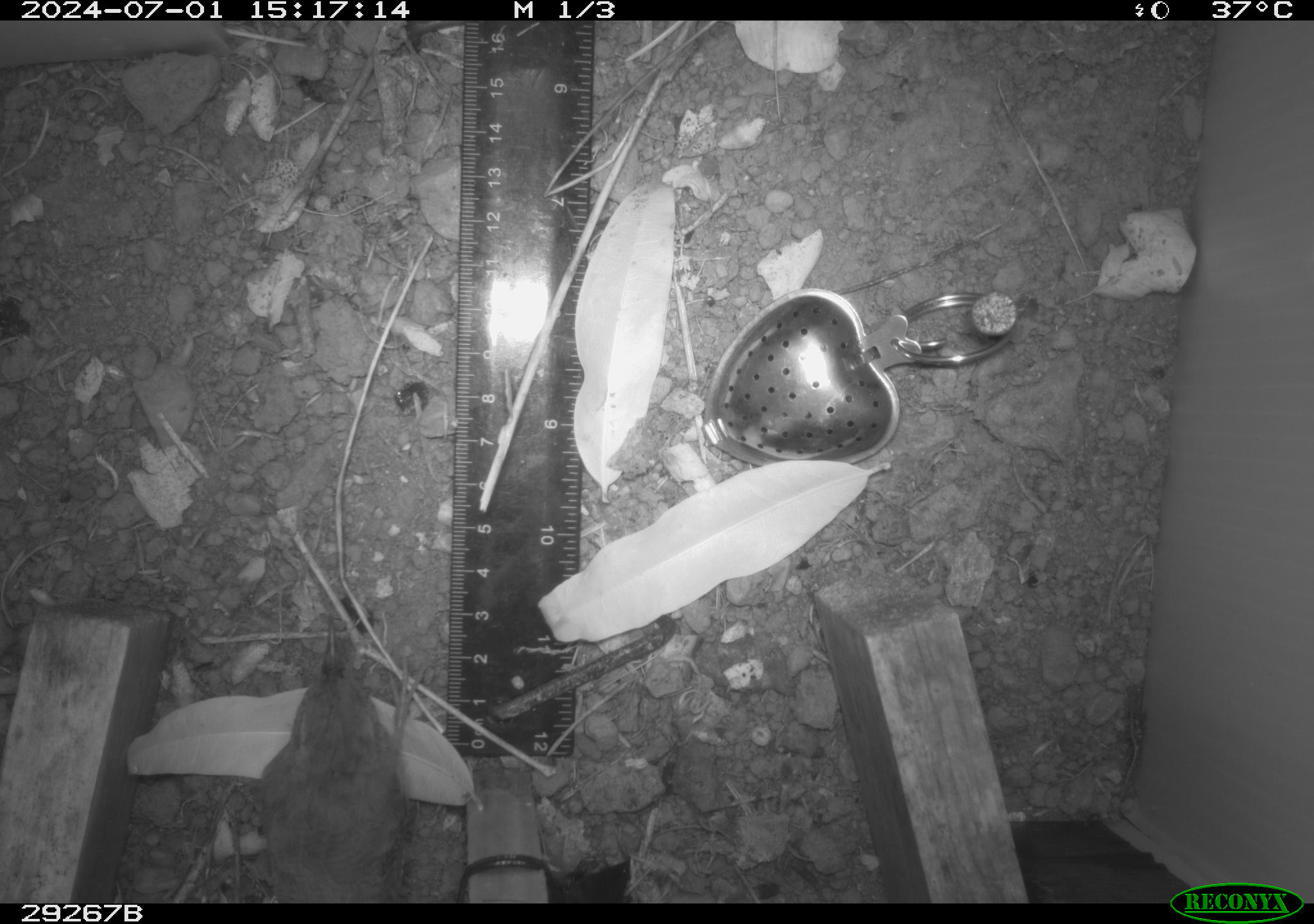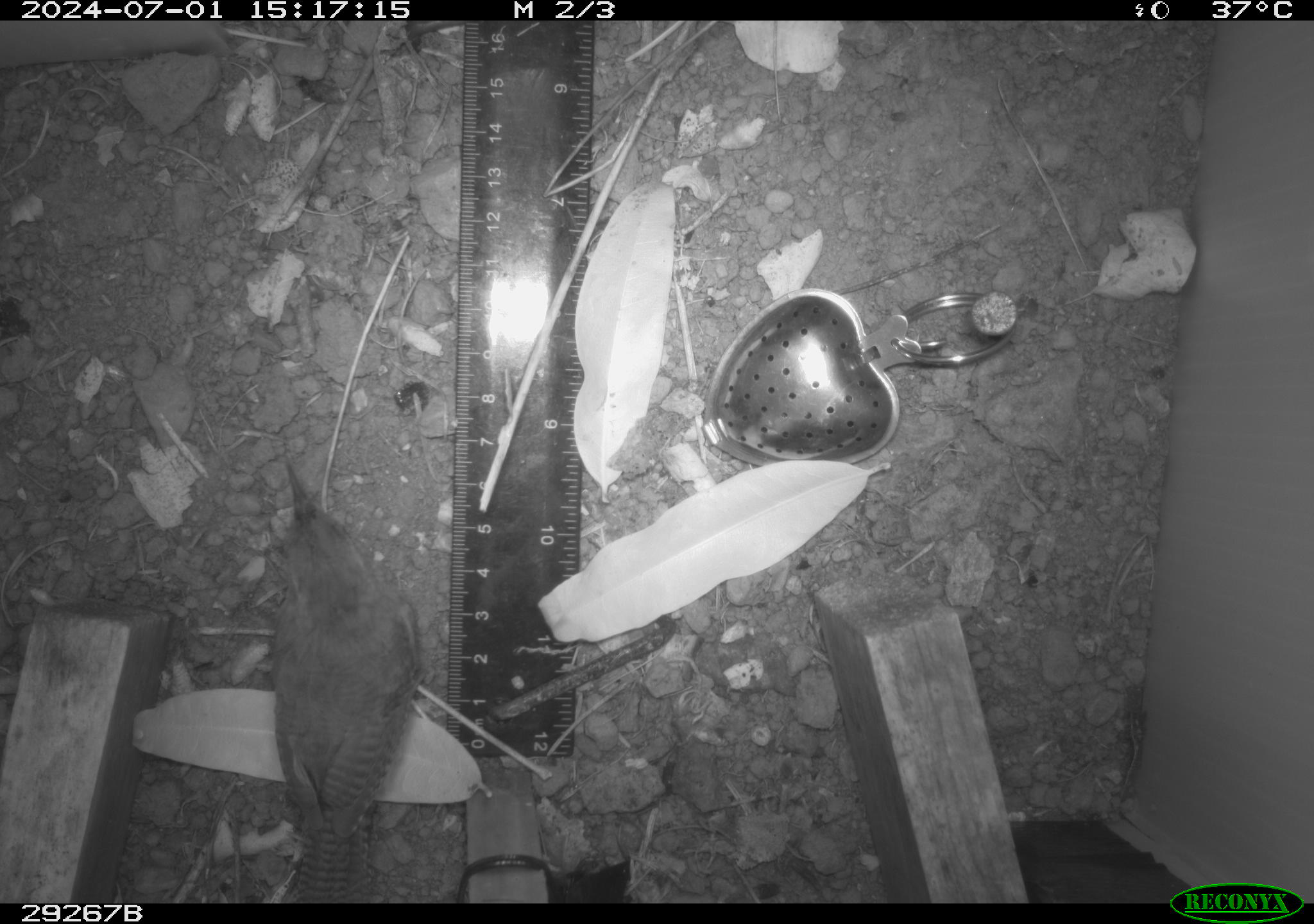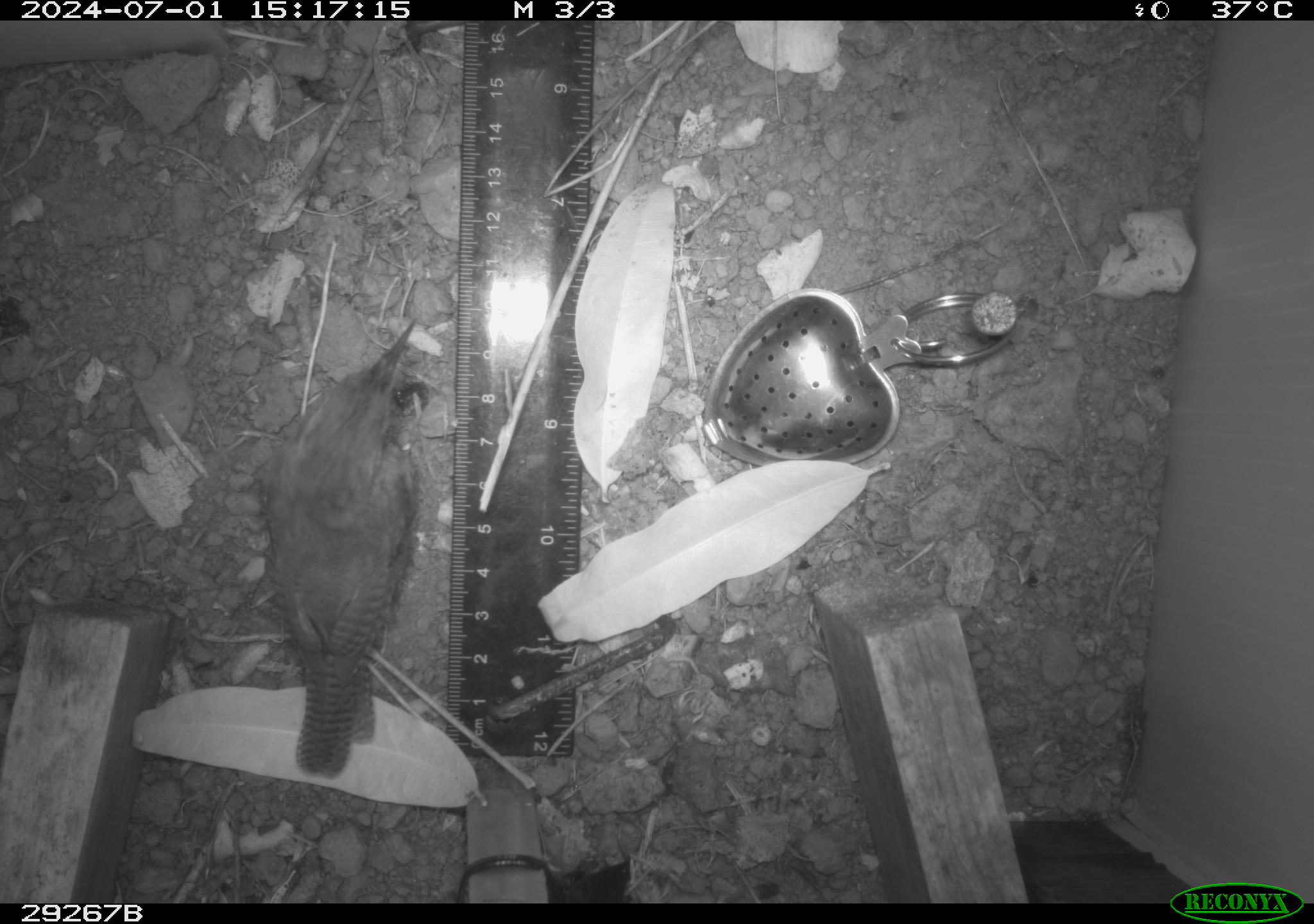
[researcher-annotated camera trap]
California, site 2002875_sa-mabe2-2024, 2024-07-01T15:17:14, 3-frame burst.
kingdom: Animalia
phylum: Chordata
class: Aves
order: Passeriformes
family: Troglodytidae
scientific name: Troglodytidae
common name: wren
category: troglodytidae family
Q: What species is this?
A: Troglodytidae family (wren) (Troglodytidae).